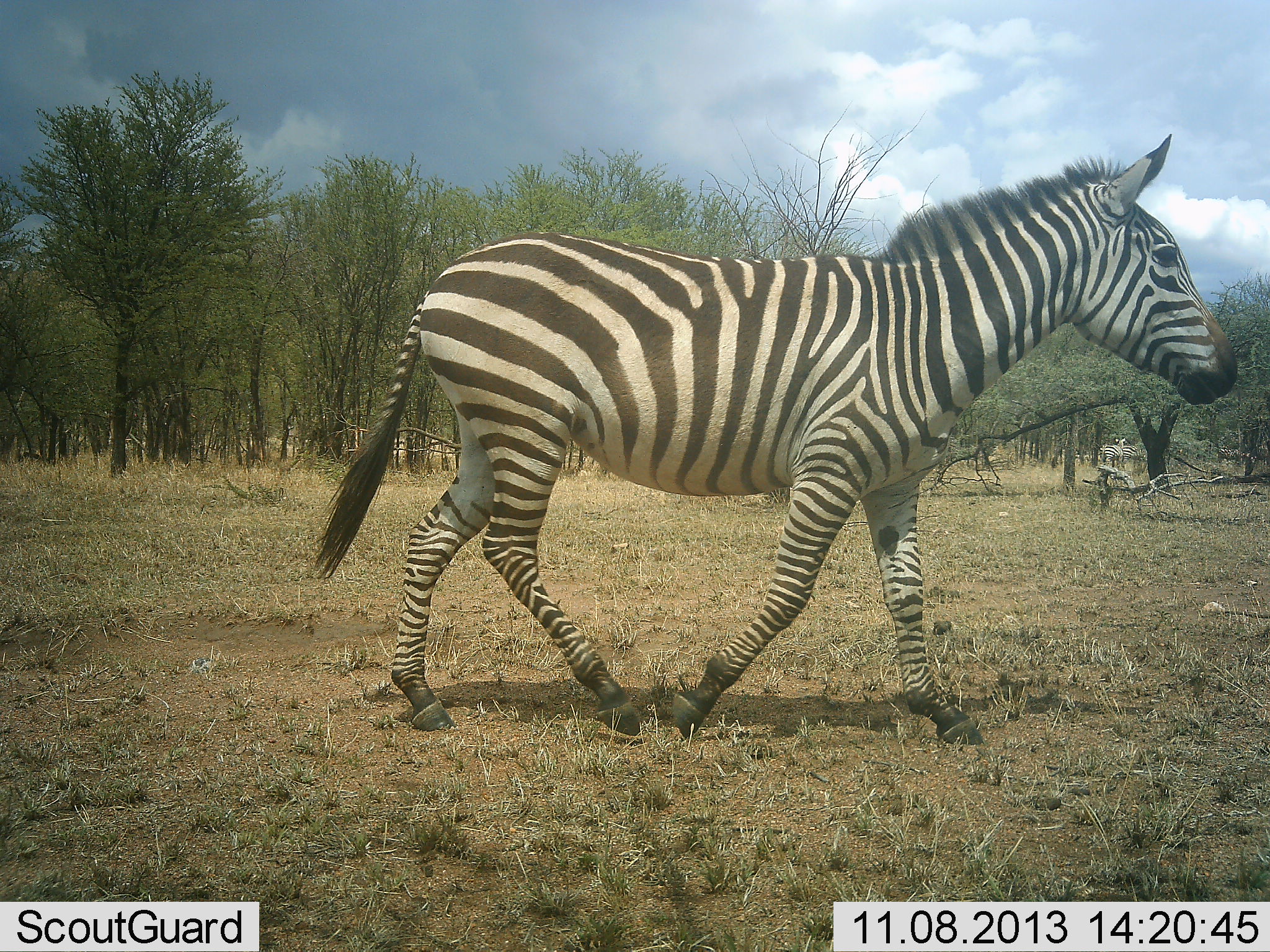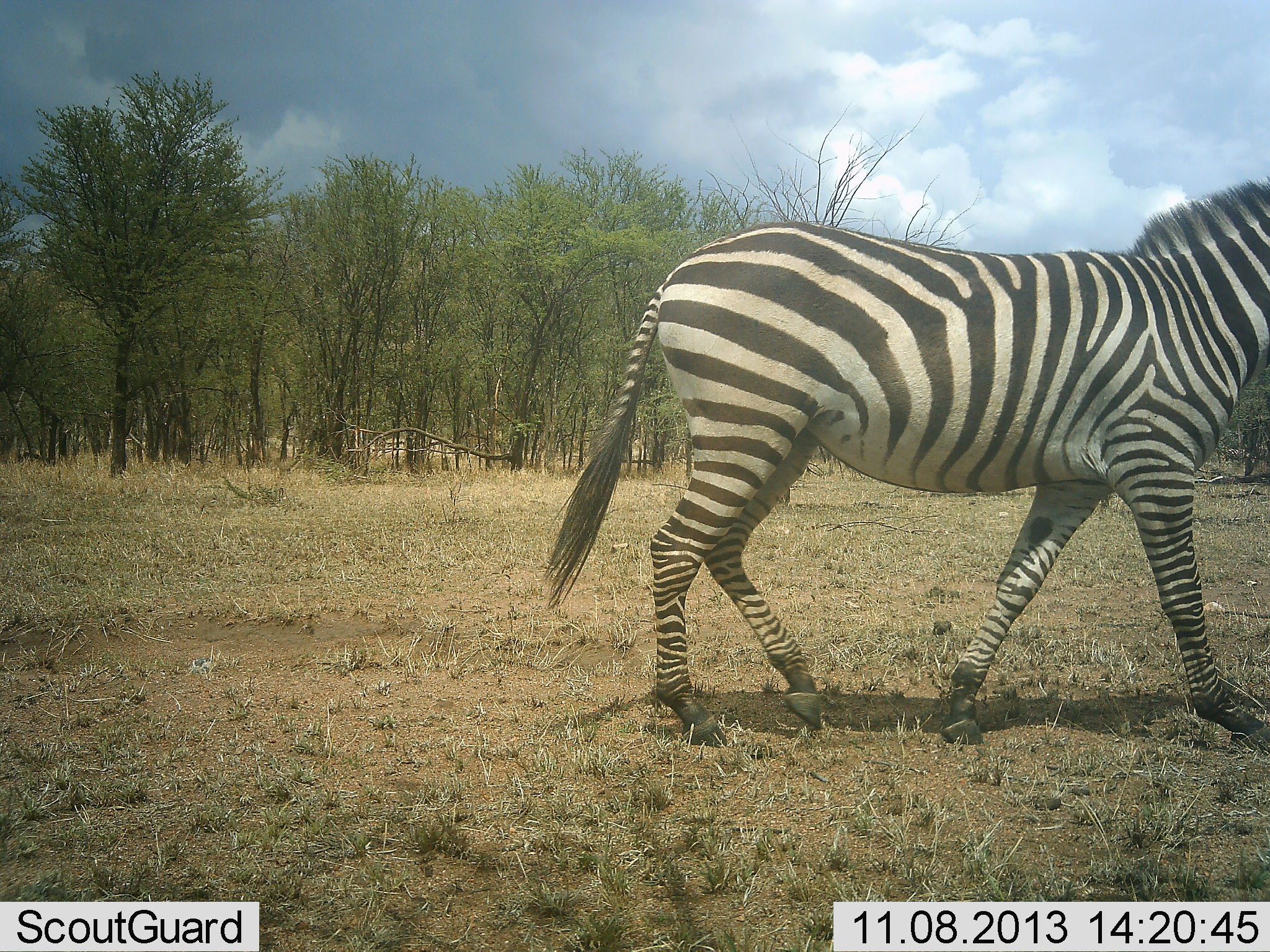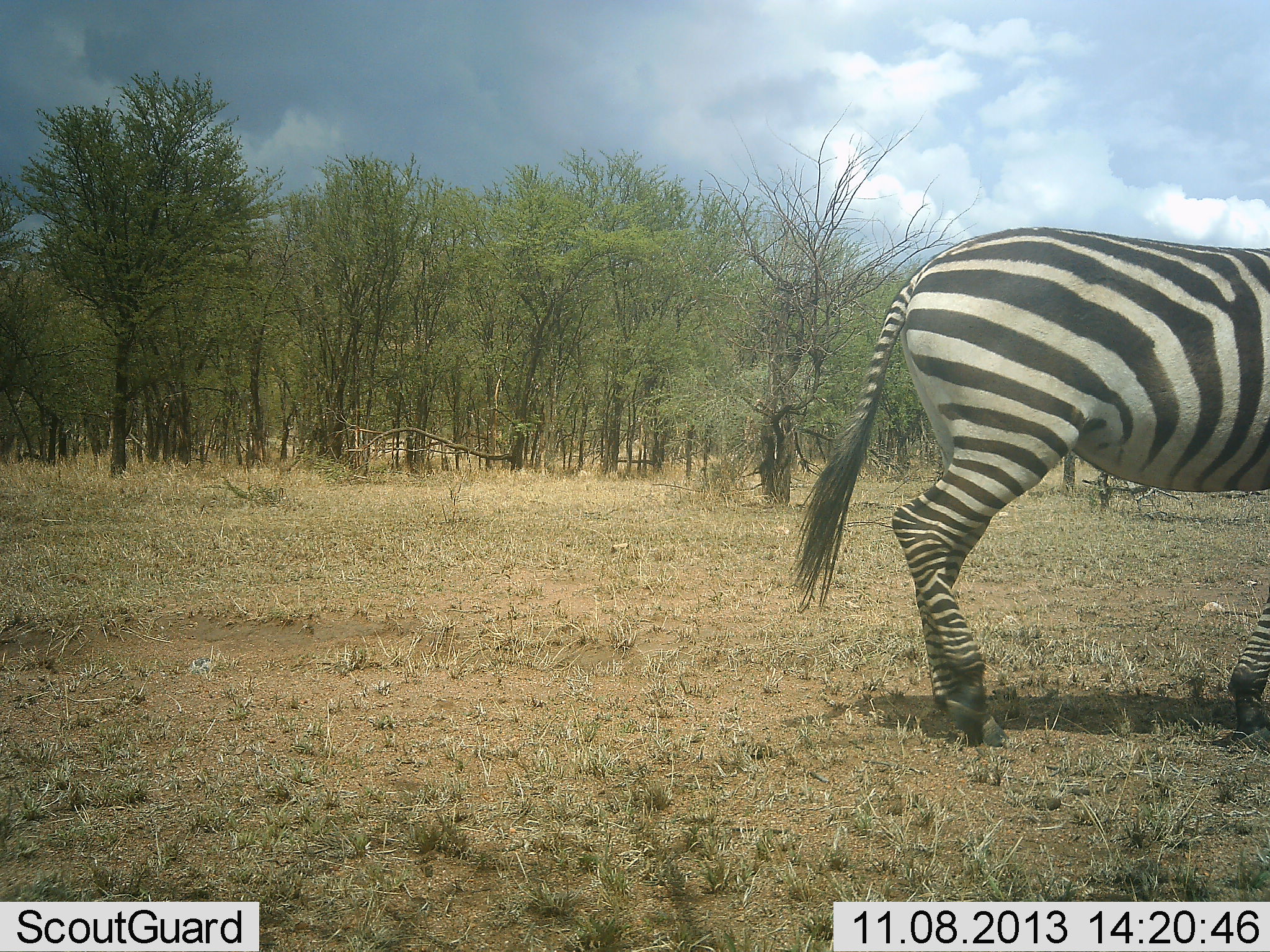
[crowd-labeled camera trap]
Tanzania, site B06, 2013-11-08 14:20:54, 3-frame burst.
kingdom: Animalia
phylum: Chordata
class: Mammalia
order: Perissodactyla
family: Equidae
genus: Equus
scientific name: Equus quagga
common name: plains zebra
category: zebra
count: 1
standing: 10%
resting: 0%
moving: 90%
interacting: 0%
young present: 0%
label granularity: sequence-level